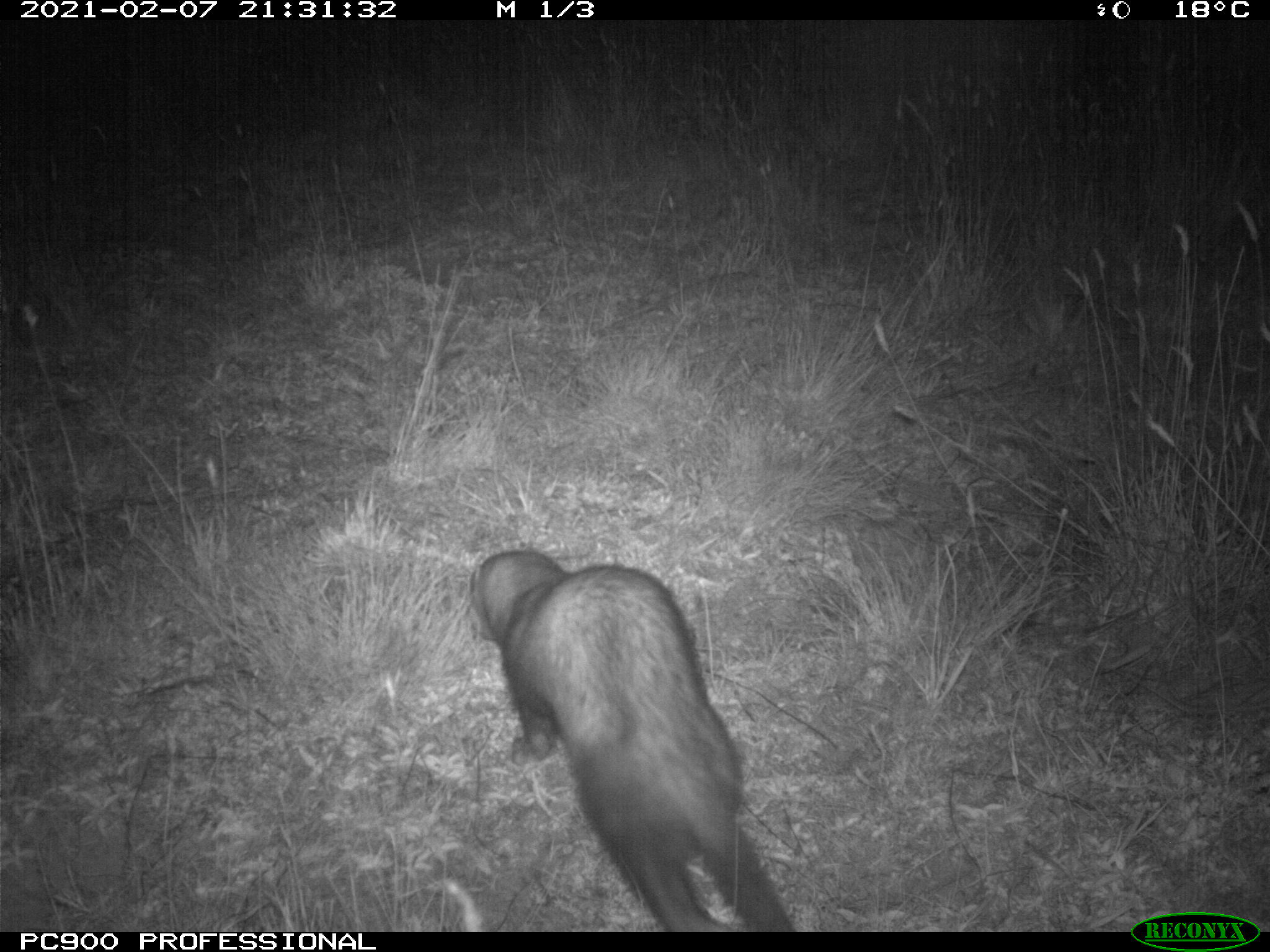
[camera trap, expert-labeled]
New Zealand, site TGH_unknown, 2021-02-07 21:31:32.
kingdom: Animalia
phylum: Chordata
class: Mammalia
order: Carnivora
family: Mustelidae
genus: Mustela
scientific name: Mustela furo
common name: ferret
Ferret (Mustela furo).